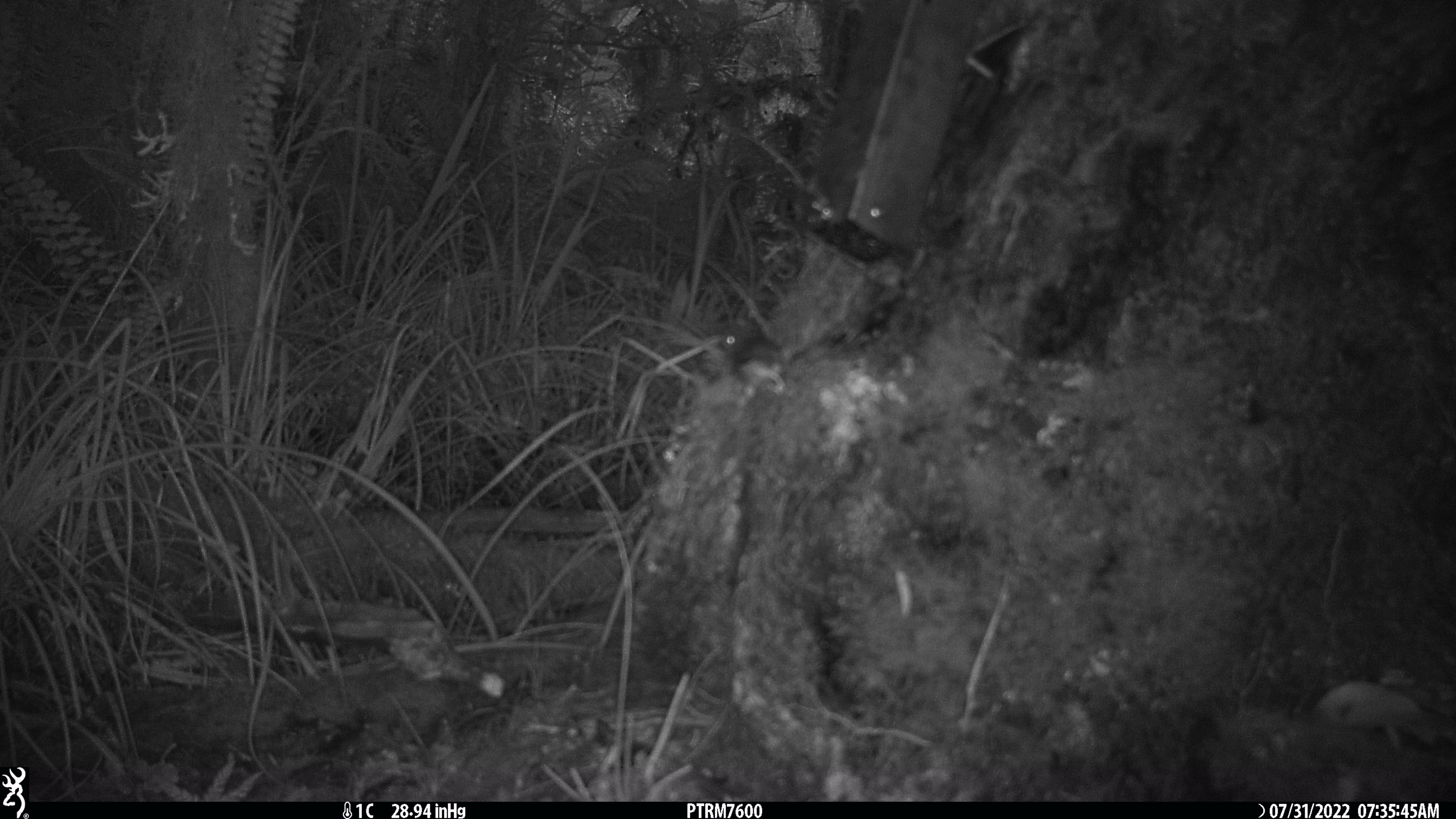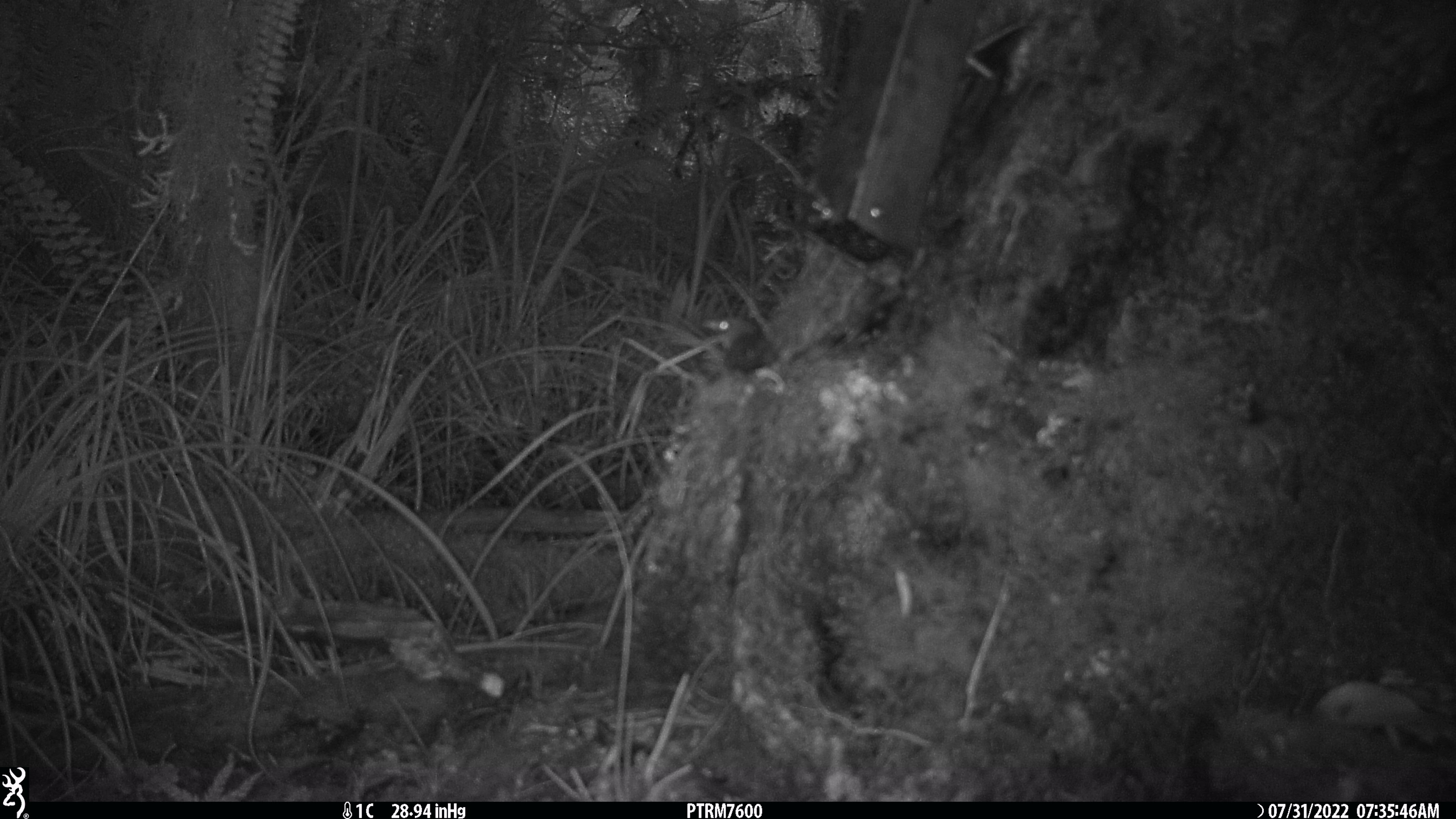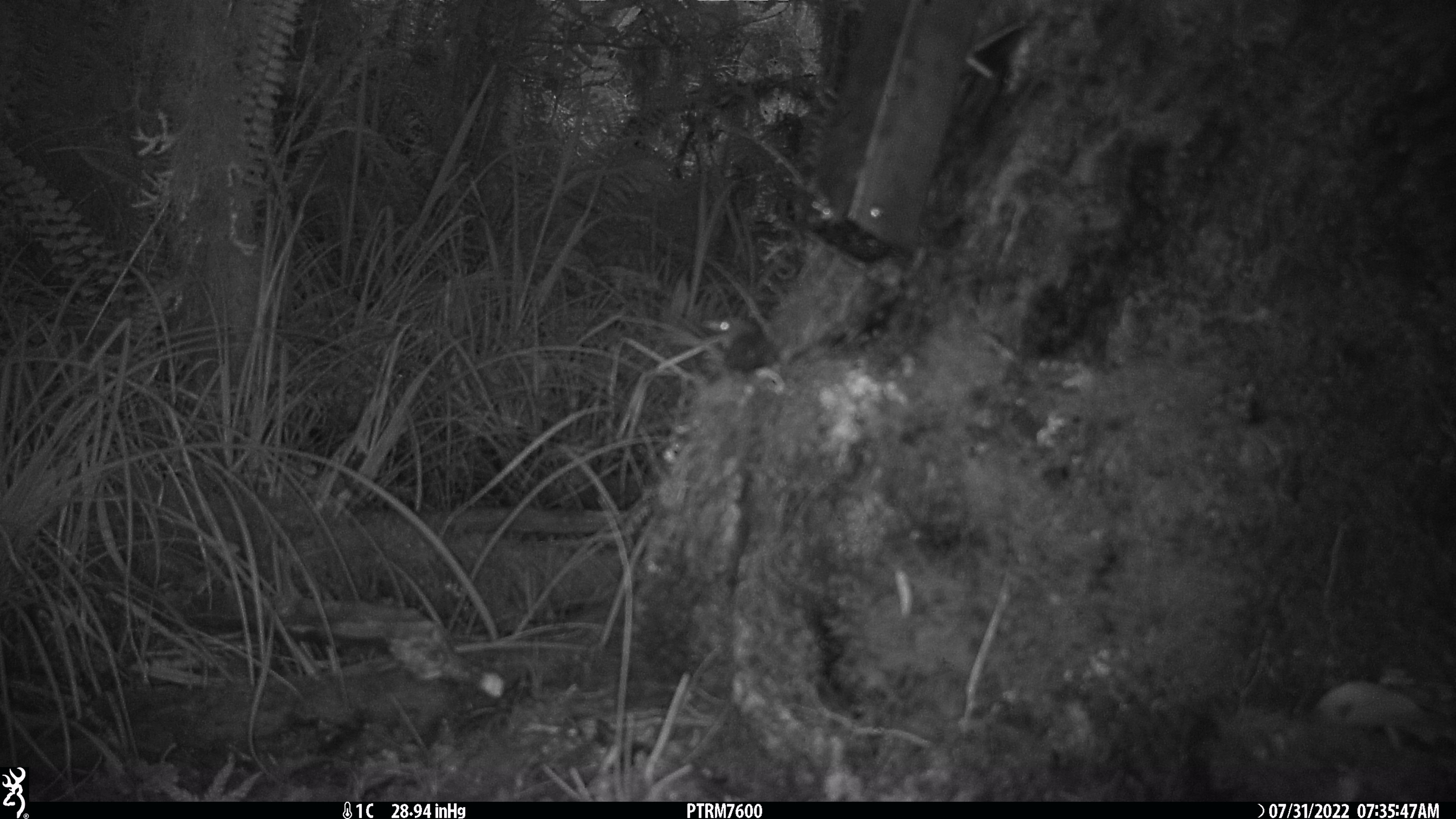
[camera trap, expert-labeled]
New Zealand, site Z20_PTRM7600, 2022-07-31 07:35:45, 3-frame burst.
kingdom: Animalia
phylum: Chordata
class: Aves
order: Passeriformes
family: Zosteropidae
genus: Zosterops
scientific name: Zosterops lateralis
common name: silvereye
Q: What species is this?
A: Silvereye (Zosterops lateralis).